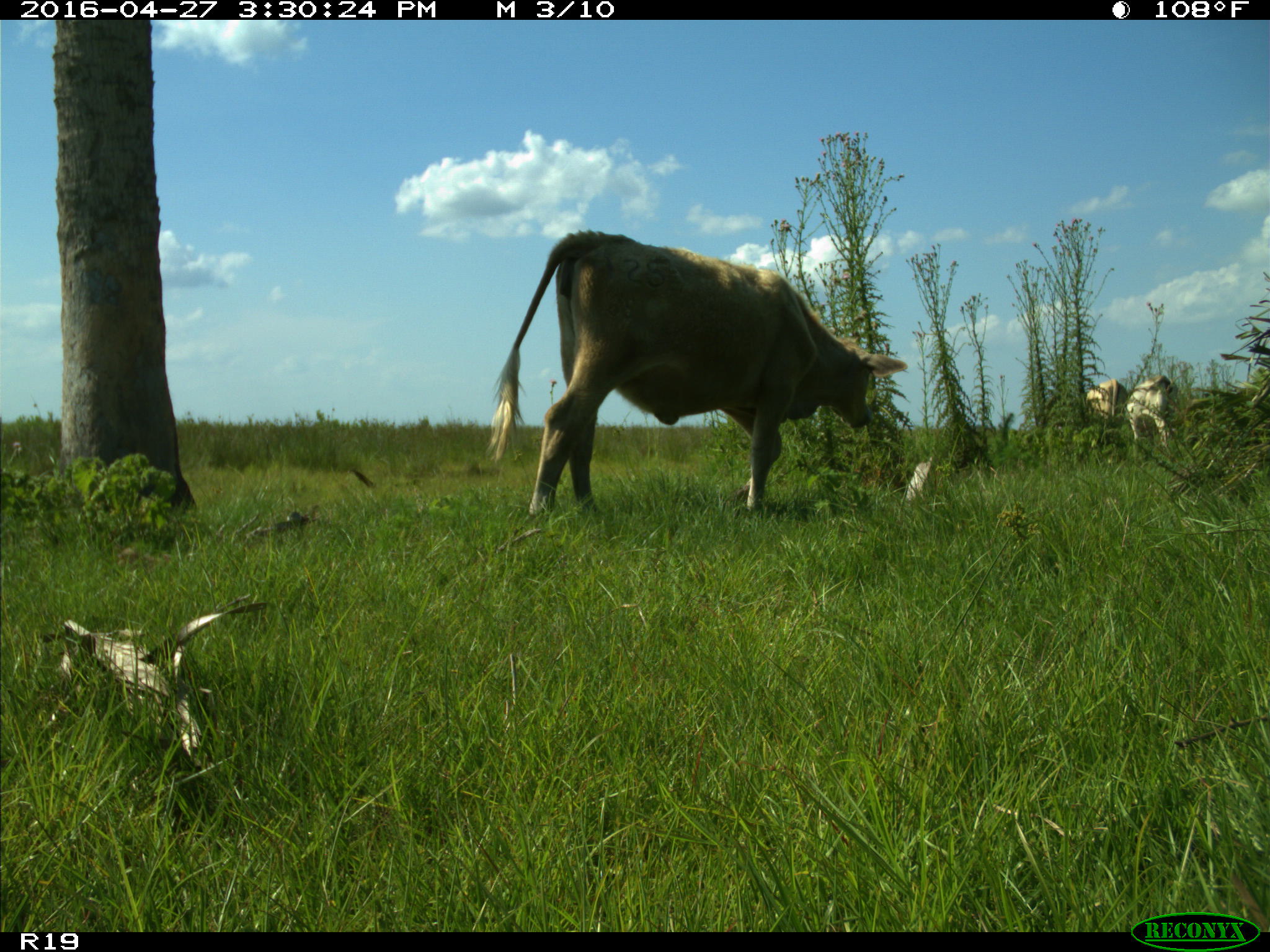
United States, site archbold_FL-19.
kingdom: Animalia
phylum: Chordata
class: Mammalia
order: Artiodactyla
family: Bovidae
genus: Bos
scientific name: Bos taurus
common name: domestic cow